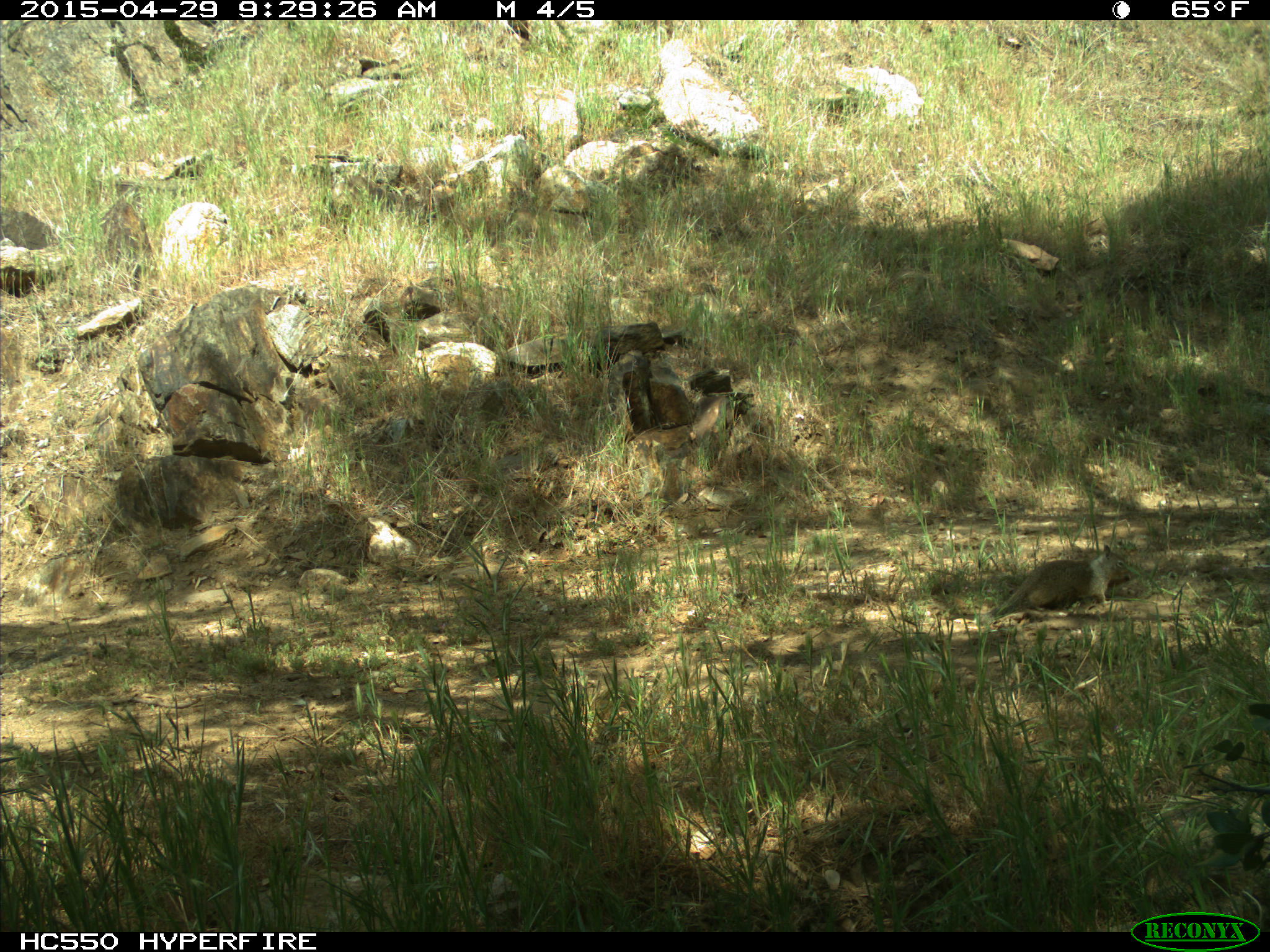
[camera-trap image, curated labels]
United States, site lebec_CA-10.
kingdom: Animalia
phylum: Chordata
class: Mammalia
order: Rodentia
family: Sciuridae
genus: Otospermophilus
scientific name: Otospermophilus beecheyi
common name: california ground squirrel